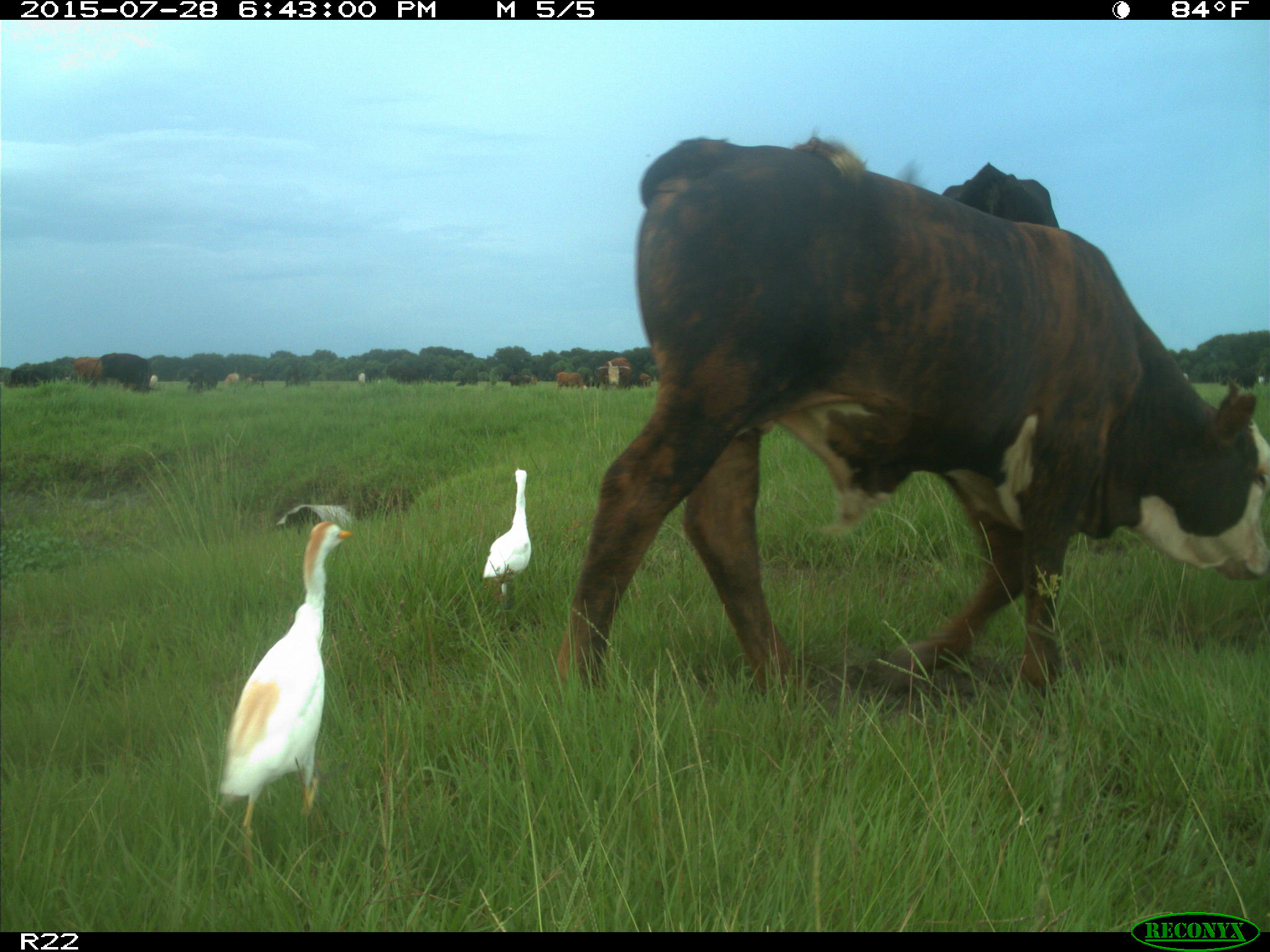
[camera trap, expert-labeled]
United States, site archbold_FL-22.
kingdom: Animalia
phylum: Chordata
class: Mammalia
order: Artiodactyla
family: Bovidae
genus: Bos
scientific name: Bos taurus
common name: domestic cow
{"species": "Bos taurus (domestic cow)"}